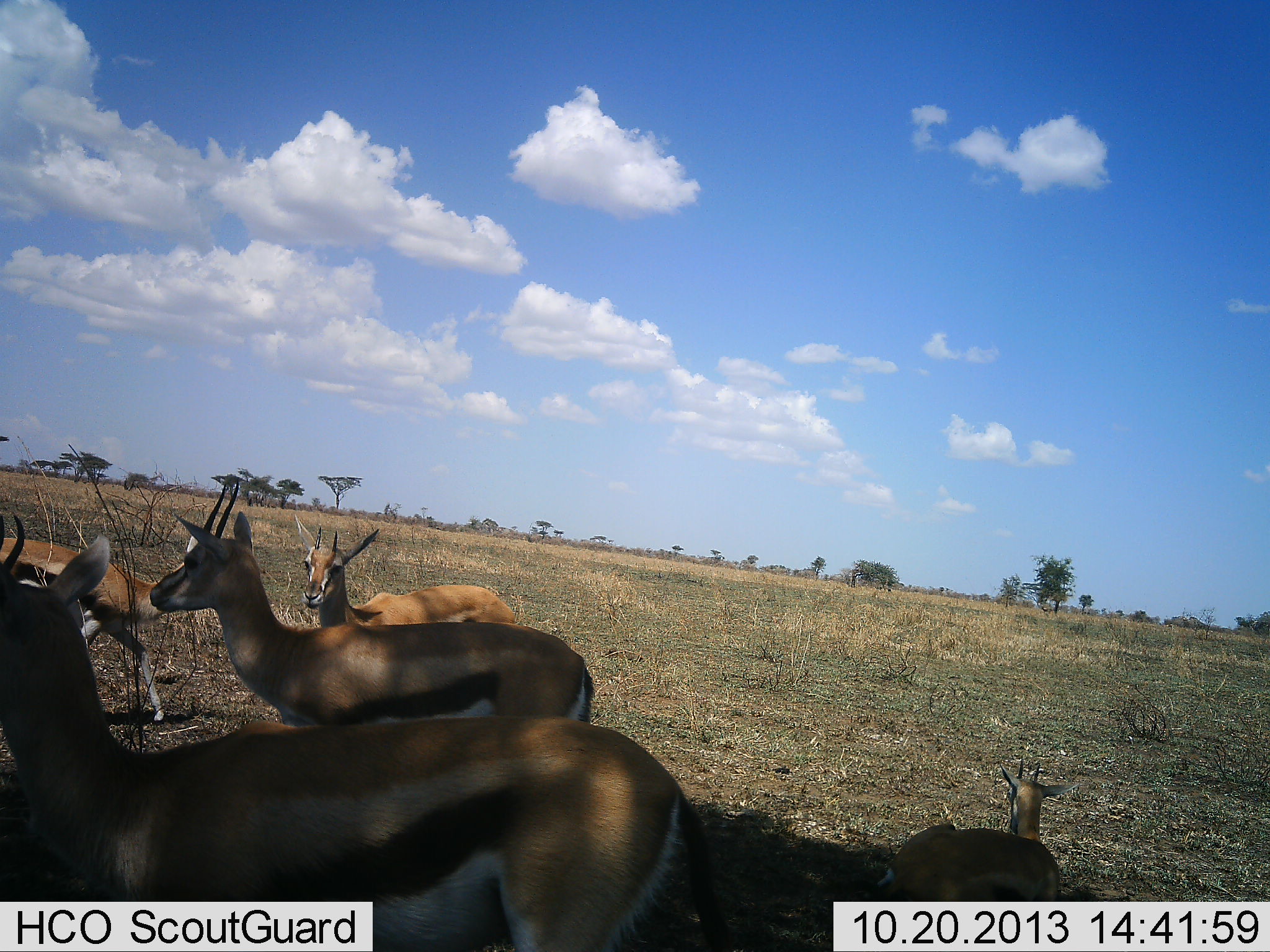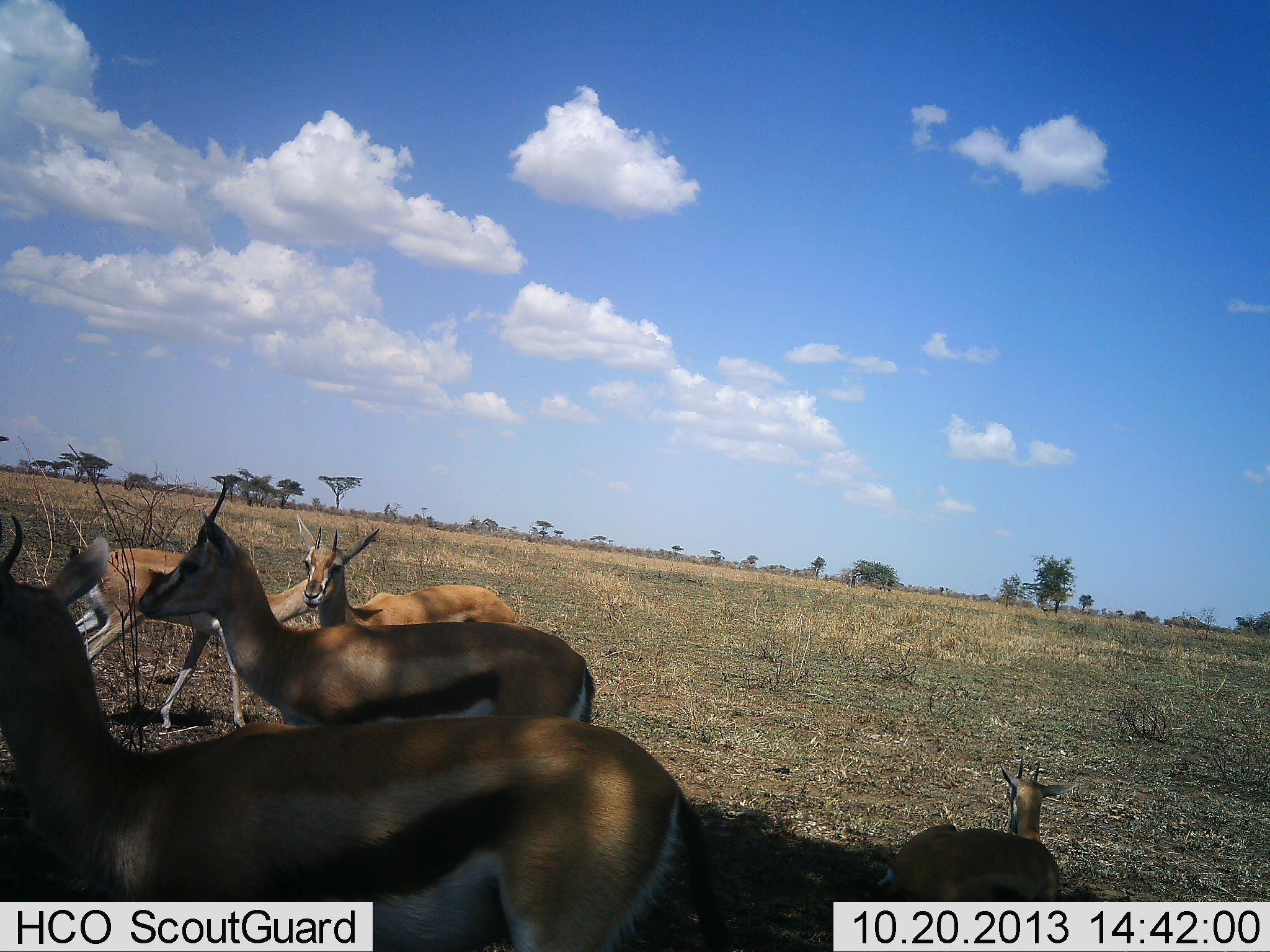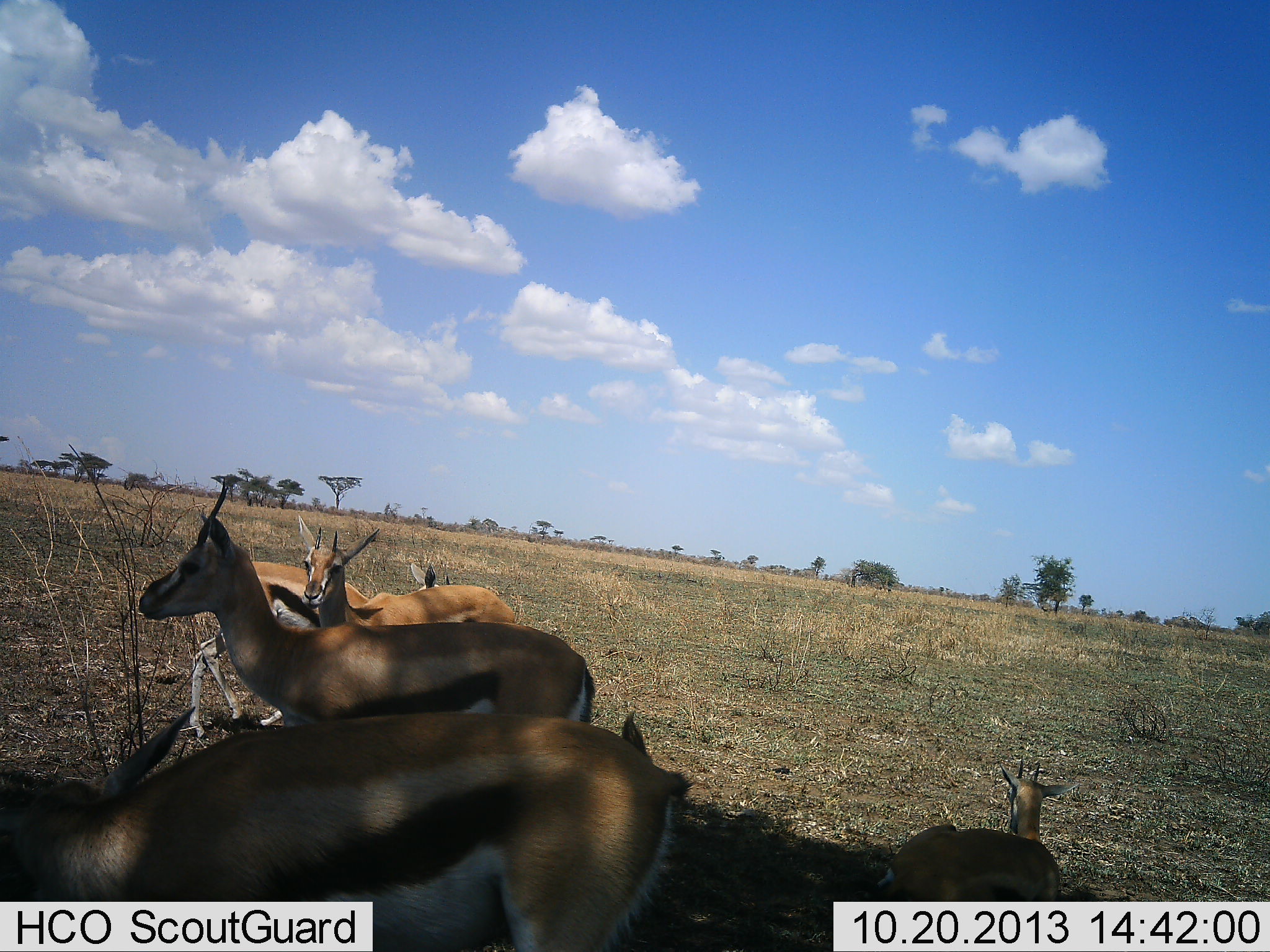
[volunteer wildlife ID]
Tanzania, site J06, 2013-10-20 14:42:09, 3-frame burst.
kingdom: Animalia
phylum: Chordata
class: Mammalia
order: Artiodactyla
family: Bovidae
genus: Eudorcas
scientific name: Eudorcas thomsonii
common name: thomson's gazelle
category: gazellethomsons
Gazellethomsons (thomson's gazelle) (Eudorcas thomsonii), count 5. Behavior (volunteer vote fractions): standing 100%, resting 70%, moving 80%, interacting 0%. Young present (vote fraction): 10%. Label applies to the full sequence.